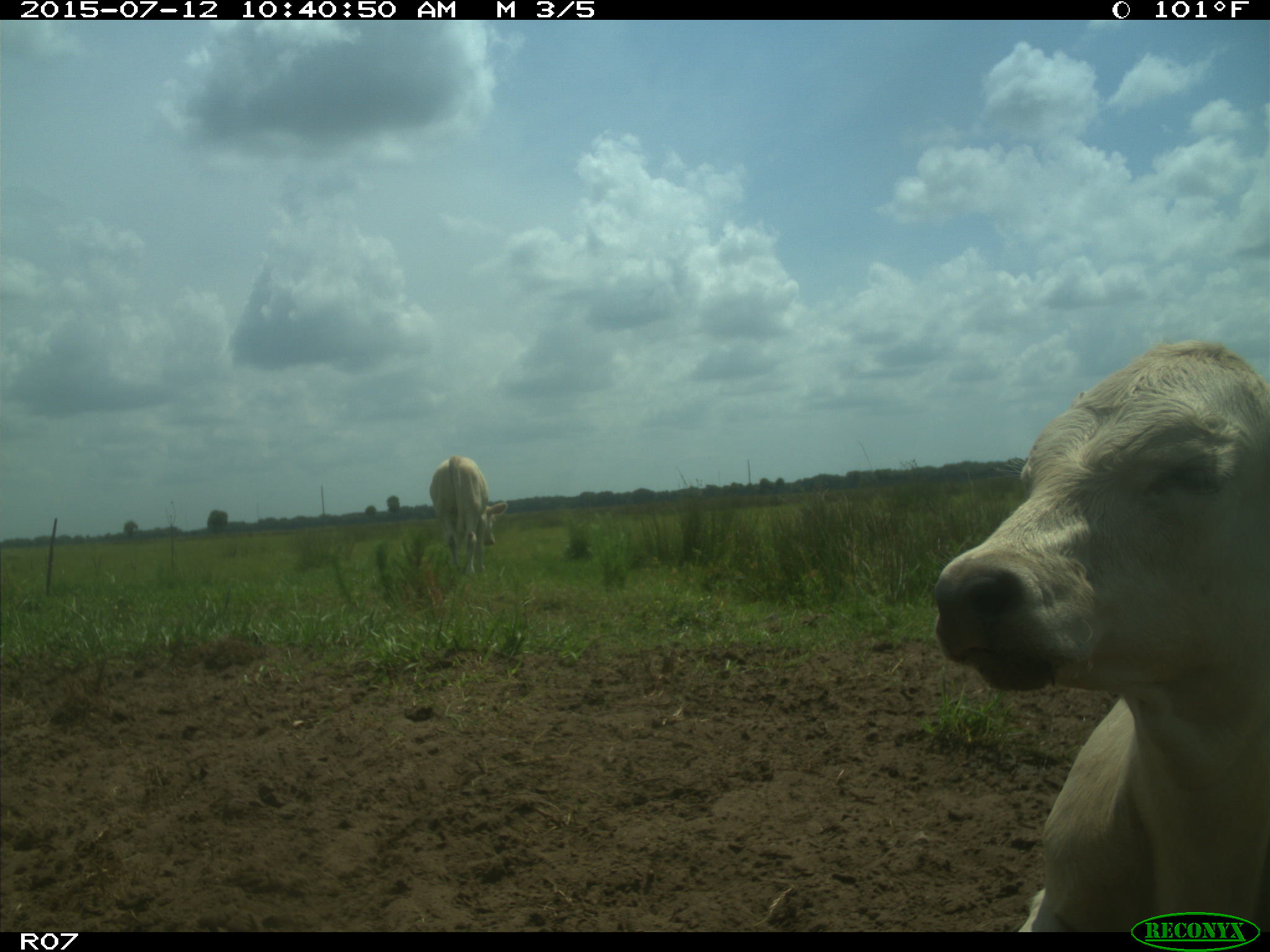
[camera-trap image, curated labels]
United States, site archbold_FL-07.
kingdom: Animalia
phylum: Chordata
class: Mammalia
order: Artiodactyla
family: Bovidae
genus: Bos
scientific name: Bos taurus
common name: domestic cow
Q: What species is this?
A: Bos taurus (domestic cow).